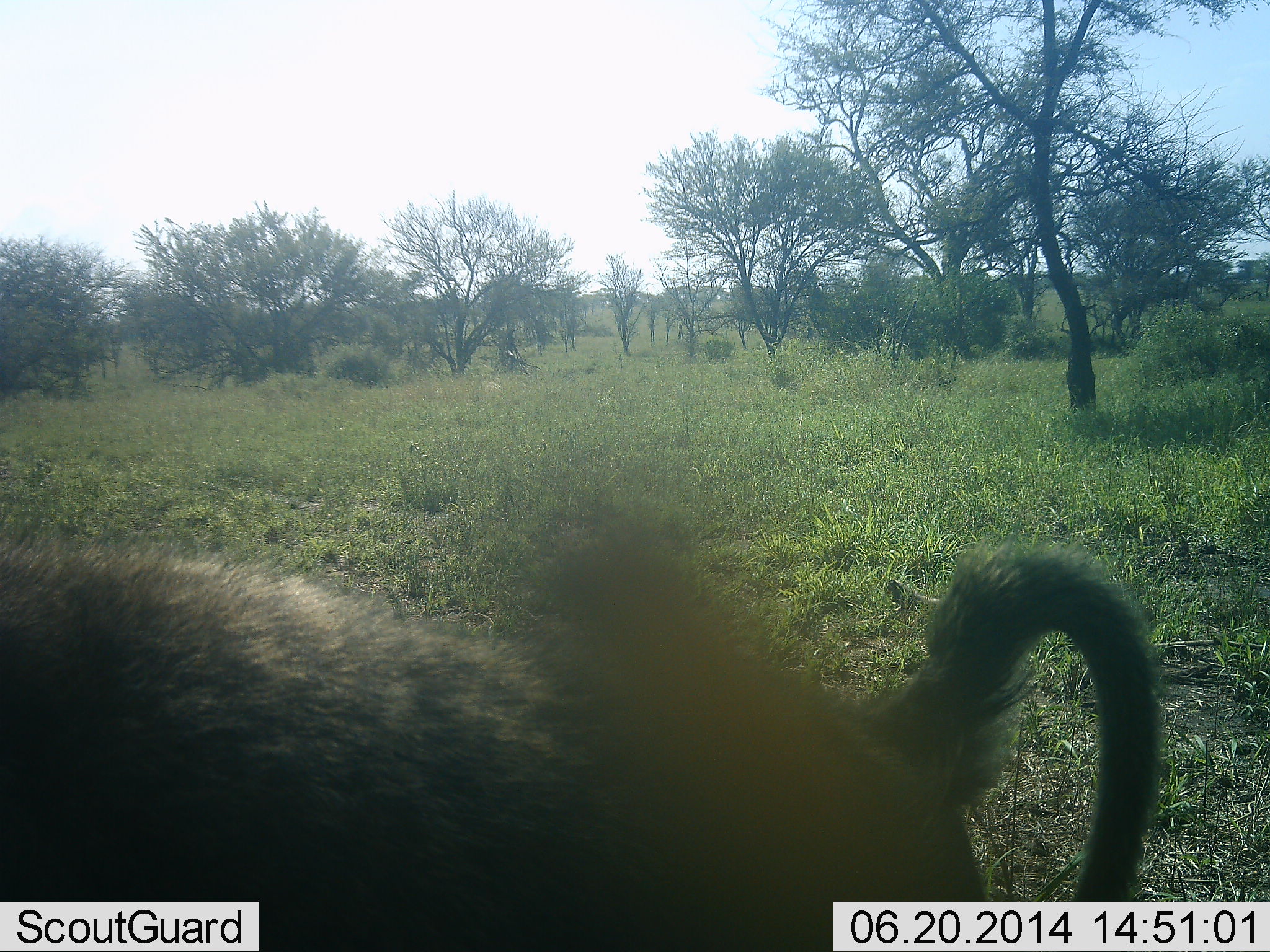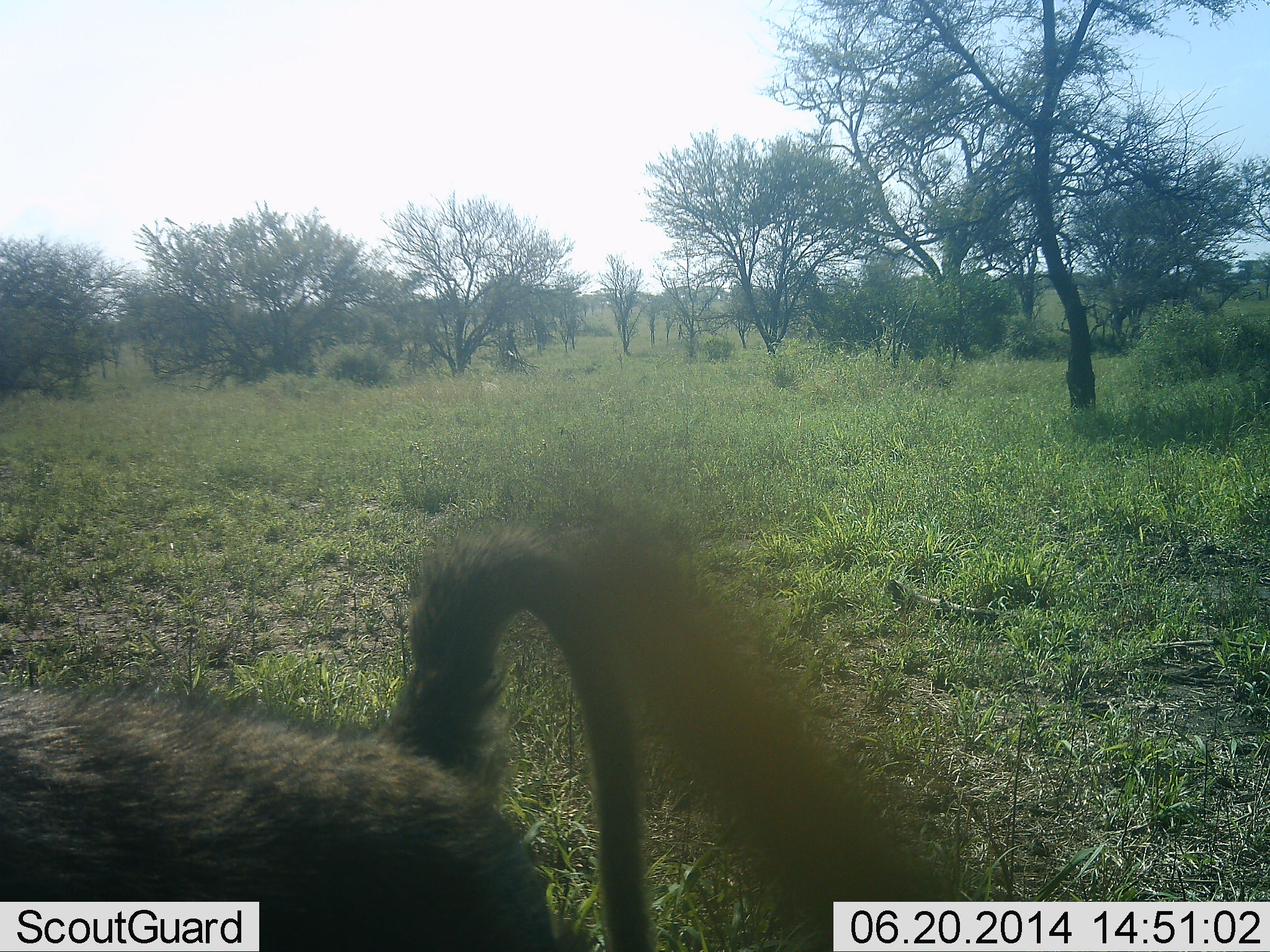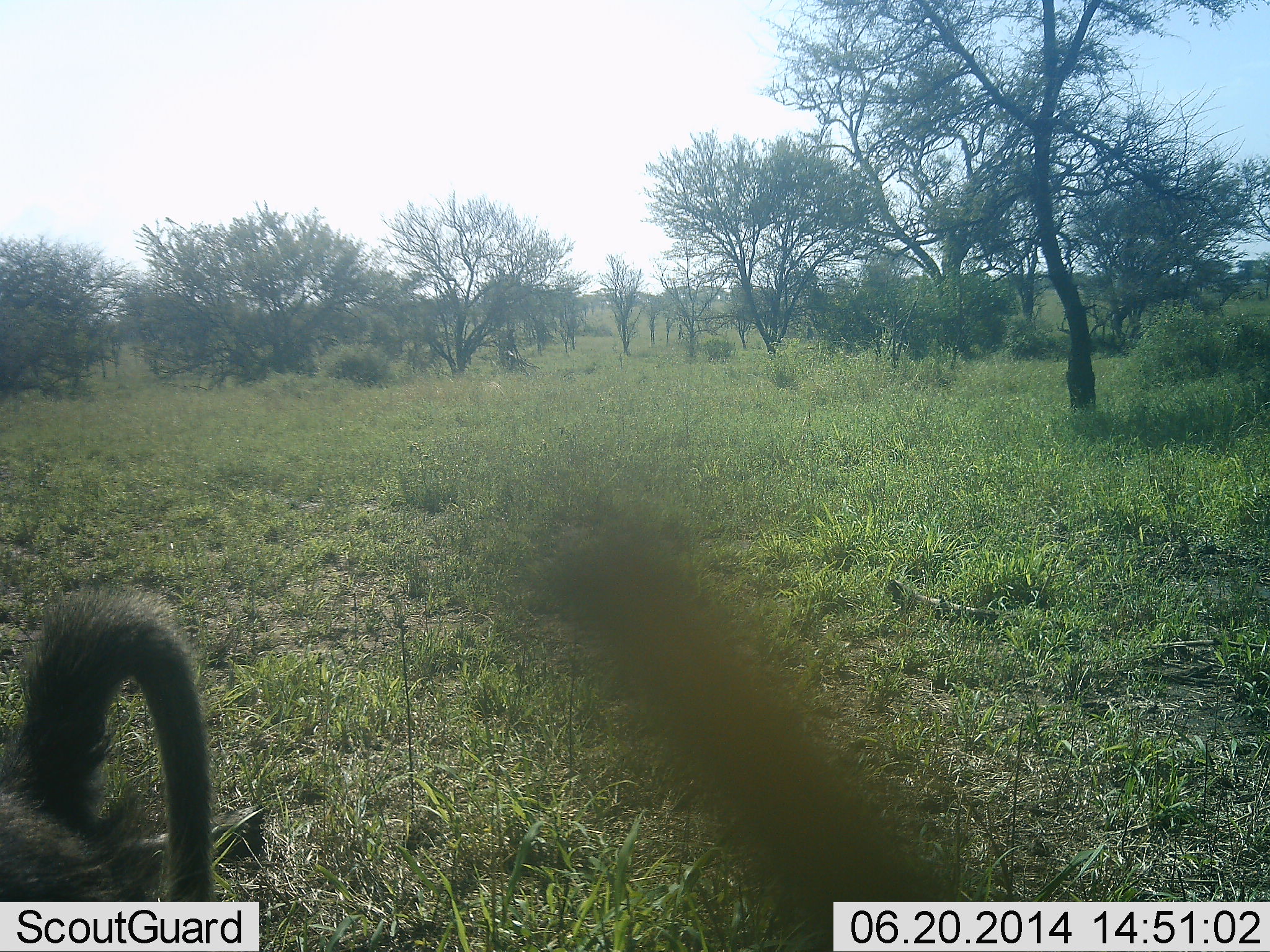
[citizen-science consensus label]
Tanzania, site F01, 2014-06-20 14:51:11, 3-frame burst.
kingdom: Animalia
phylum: Chordata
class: Mammalia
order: Primates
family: Cercopithecidae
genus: Papio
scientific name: Papio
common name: baboon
Baboon (Papio), count 1. Behavior (volunteer vote fractions): standing 20%, resting 0%, moving 90%, interacting 0%. Young present (vote fraction): 0%. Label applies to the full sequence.